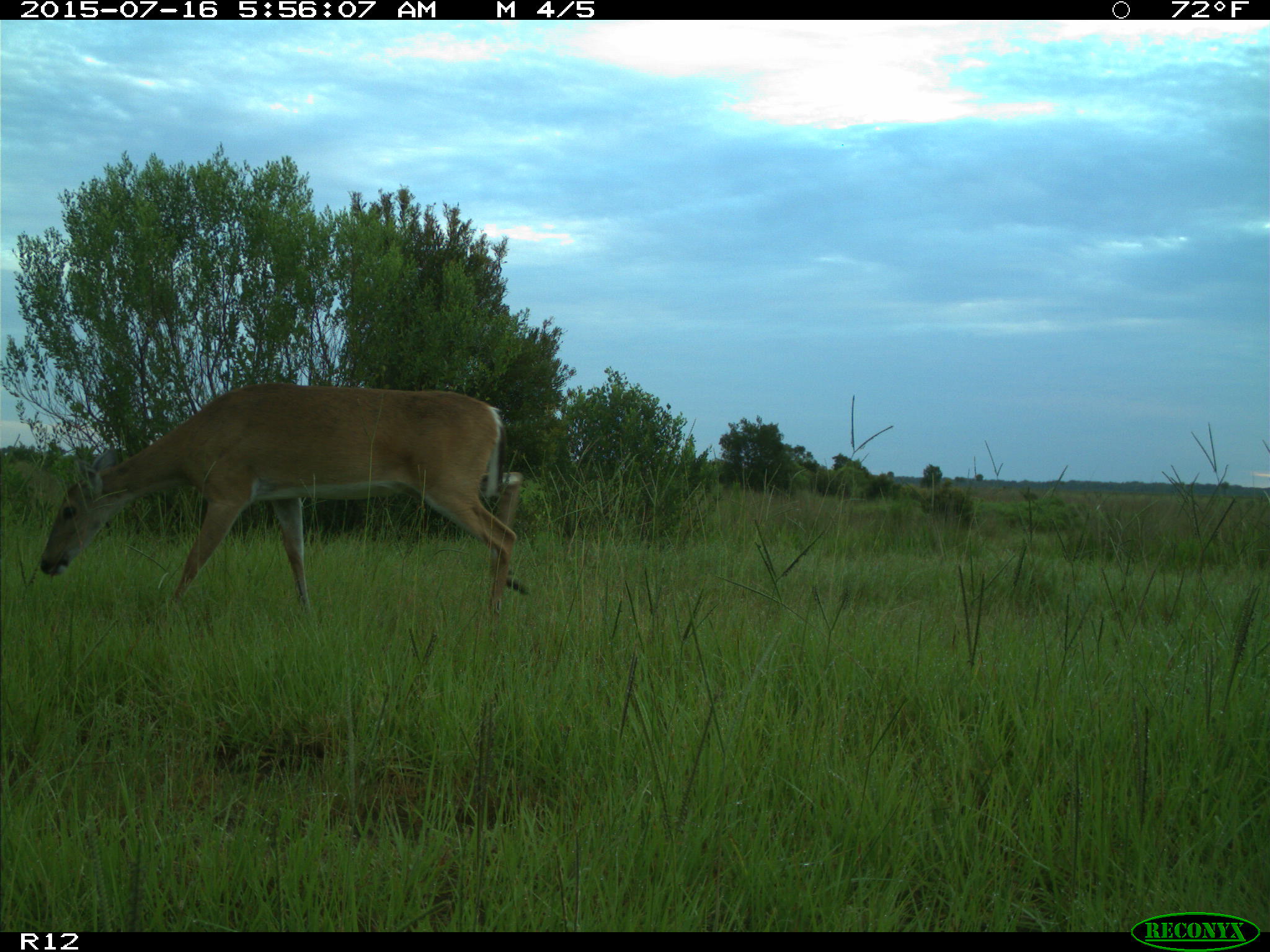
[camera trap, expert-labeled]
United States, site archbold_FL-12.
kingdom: Animalia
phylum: Chordata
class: Mammalia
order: Artiodactyla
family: Cervidae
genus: Odocoileus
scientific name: Odocoileus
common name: deer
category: unidentified deer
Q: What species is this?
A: Unidentified deer (deer) (Odocoileus).